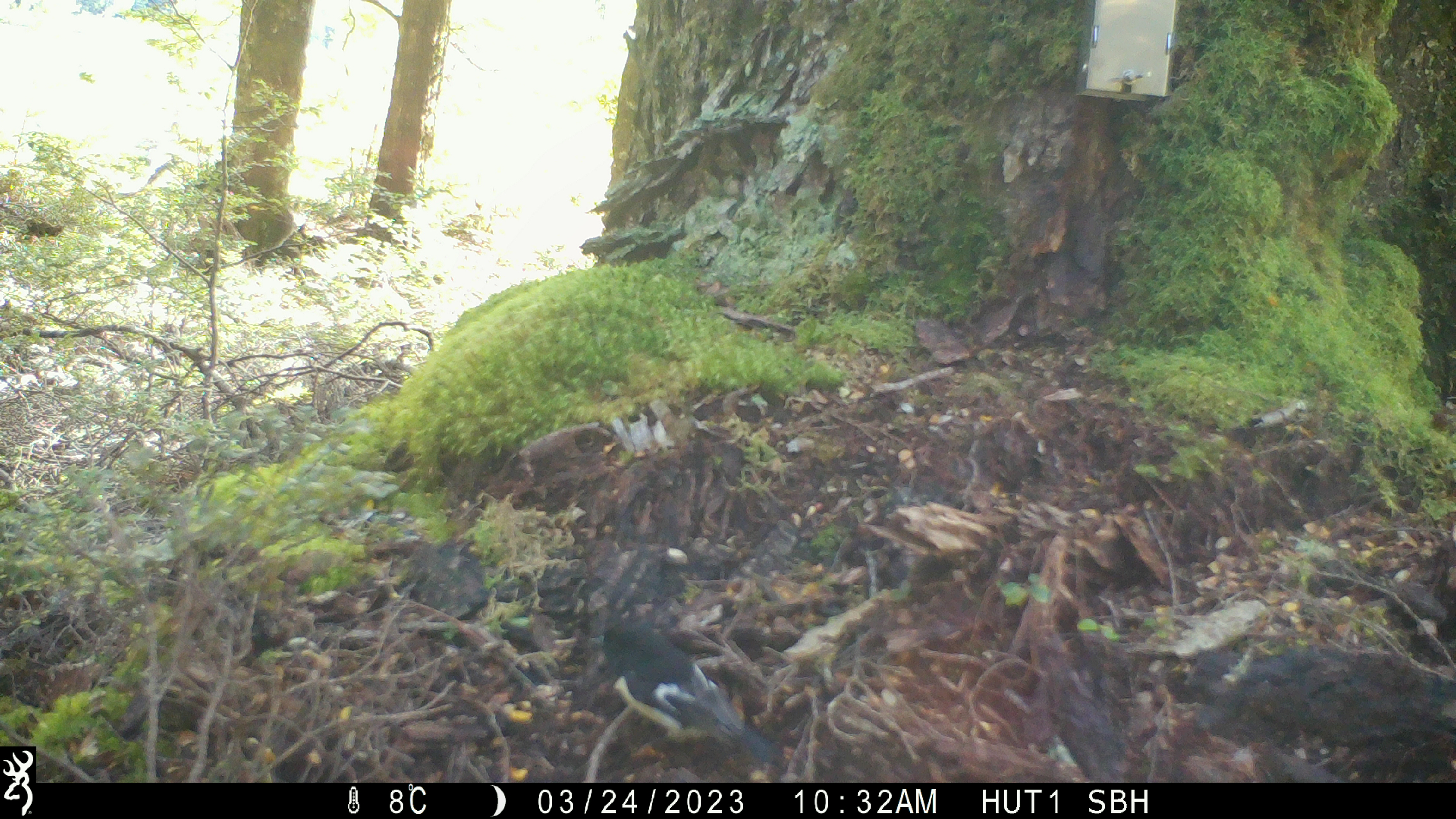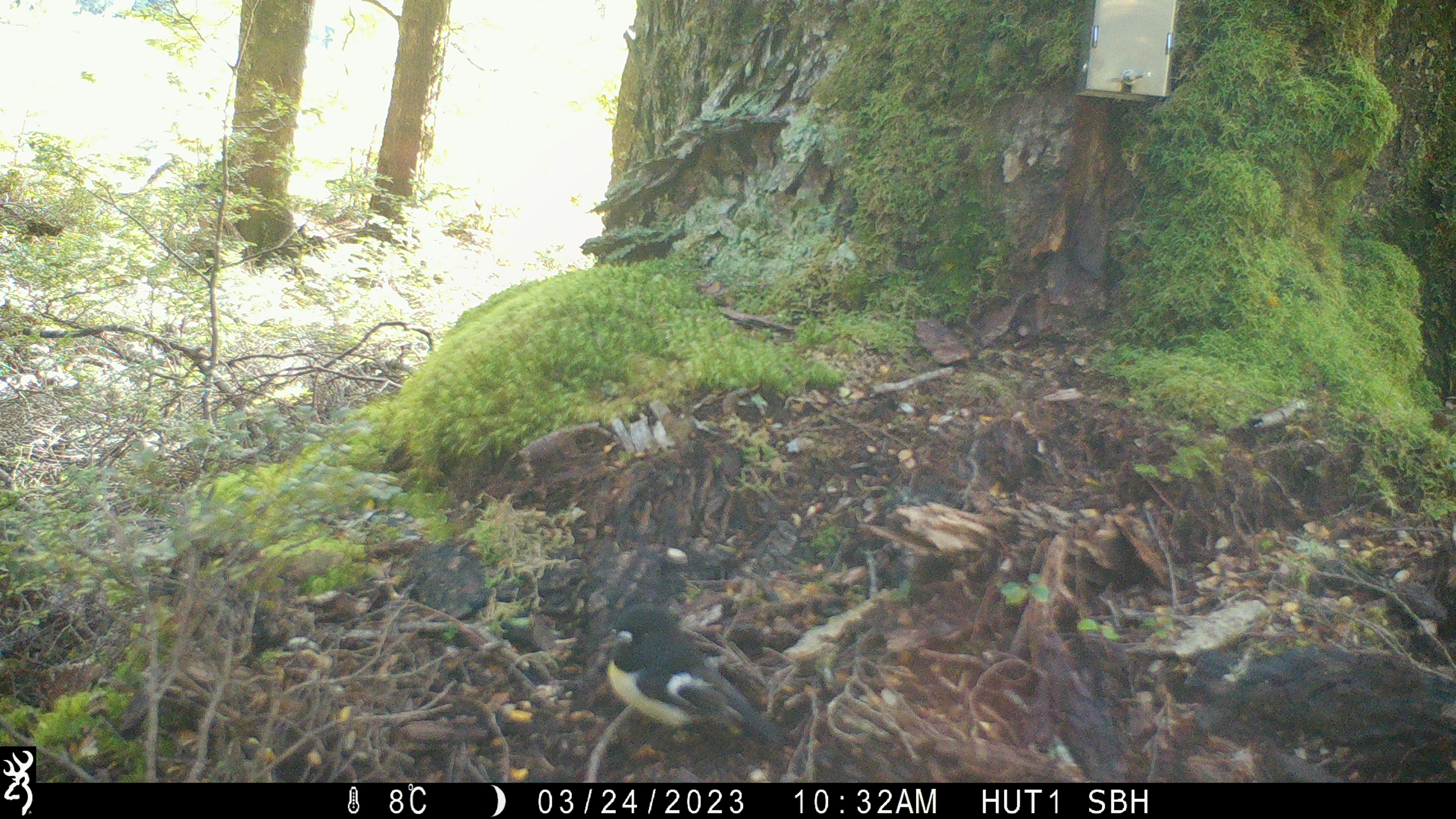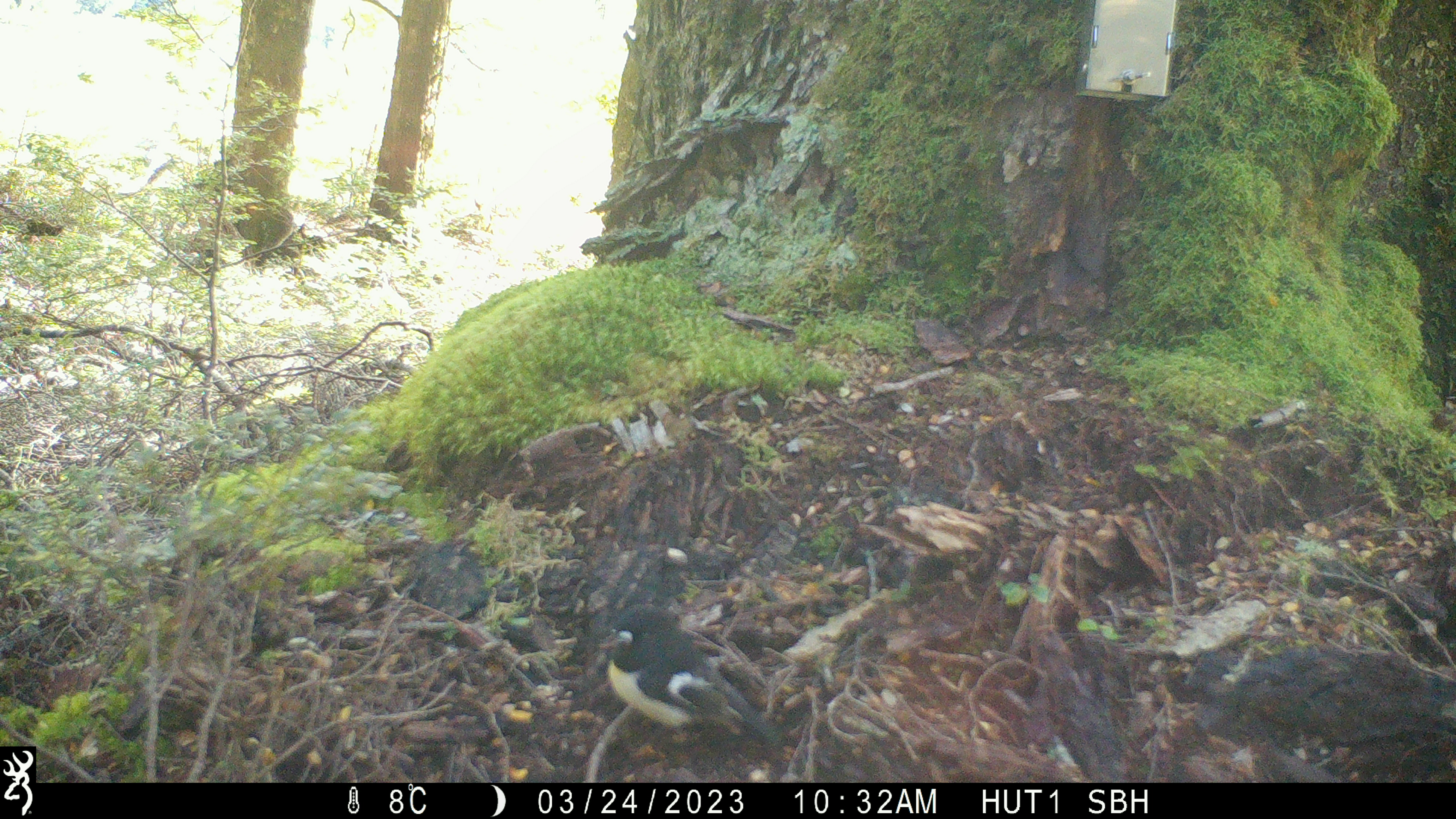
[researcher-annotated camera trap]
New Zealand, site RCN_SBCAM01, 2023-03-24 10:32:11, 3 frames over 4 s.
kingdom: Animalia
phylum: Chordata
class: Aves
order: Passeriformes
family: Petroicidae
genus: Petroica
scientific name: Petroica macrocephala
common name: tomtit